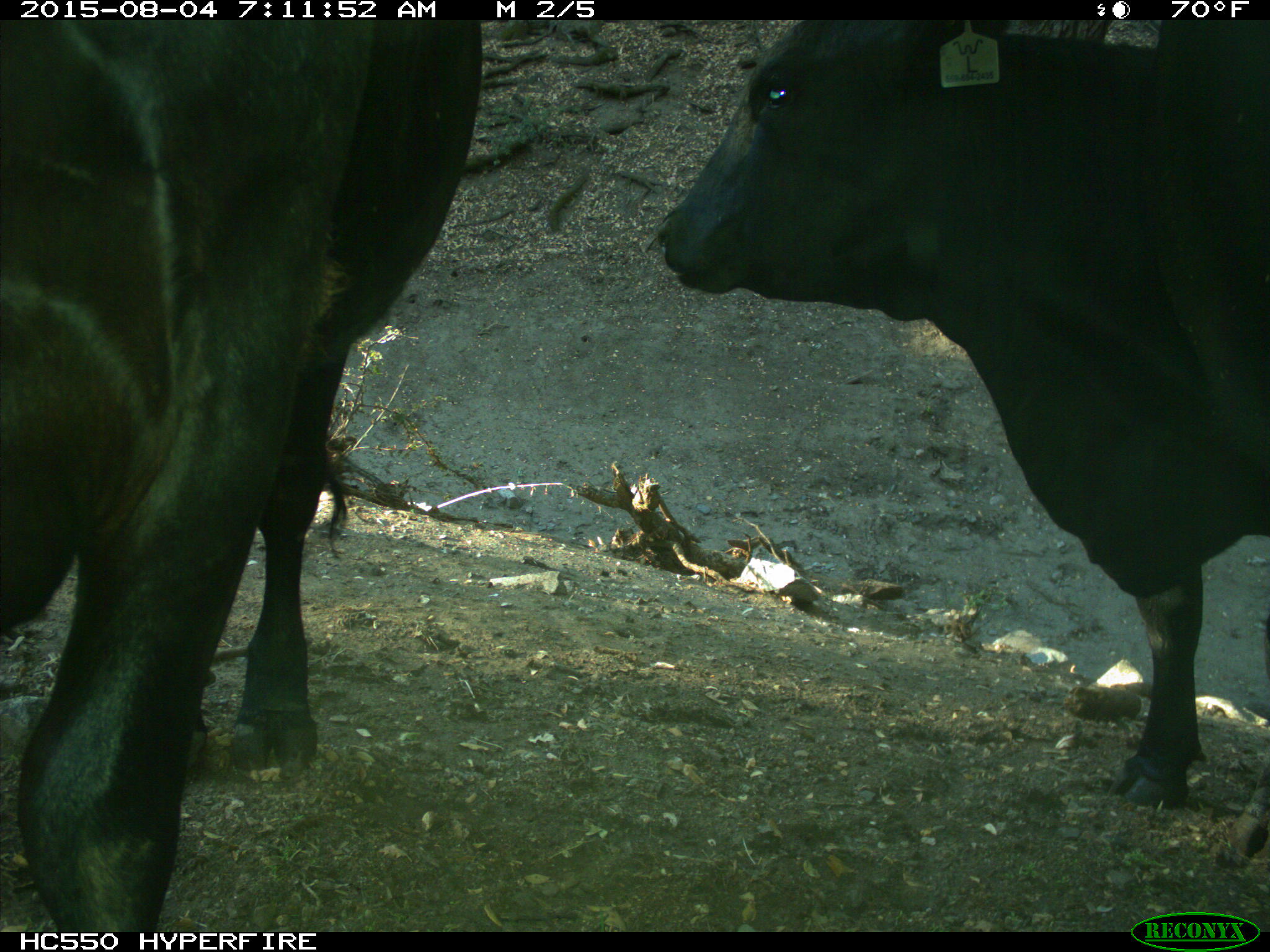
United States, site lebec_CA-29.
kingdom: Animalia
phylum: Chordata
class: Mammalia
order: Artiodactyla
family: Bovidae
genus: Bos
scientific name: Bos taurus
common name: domestic cow